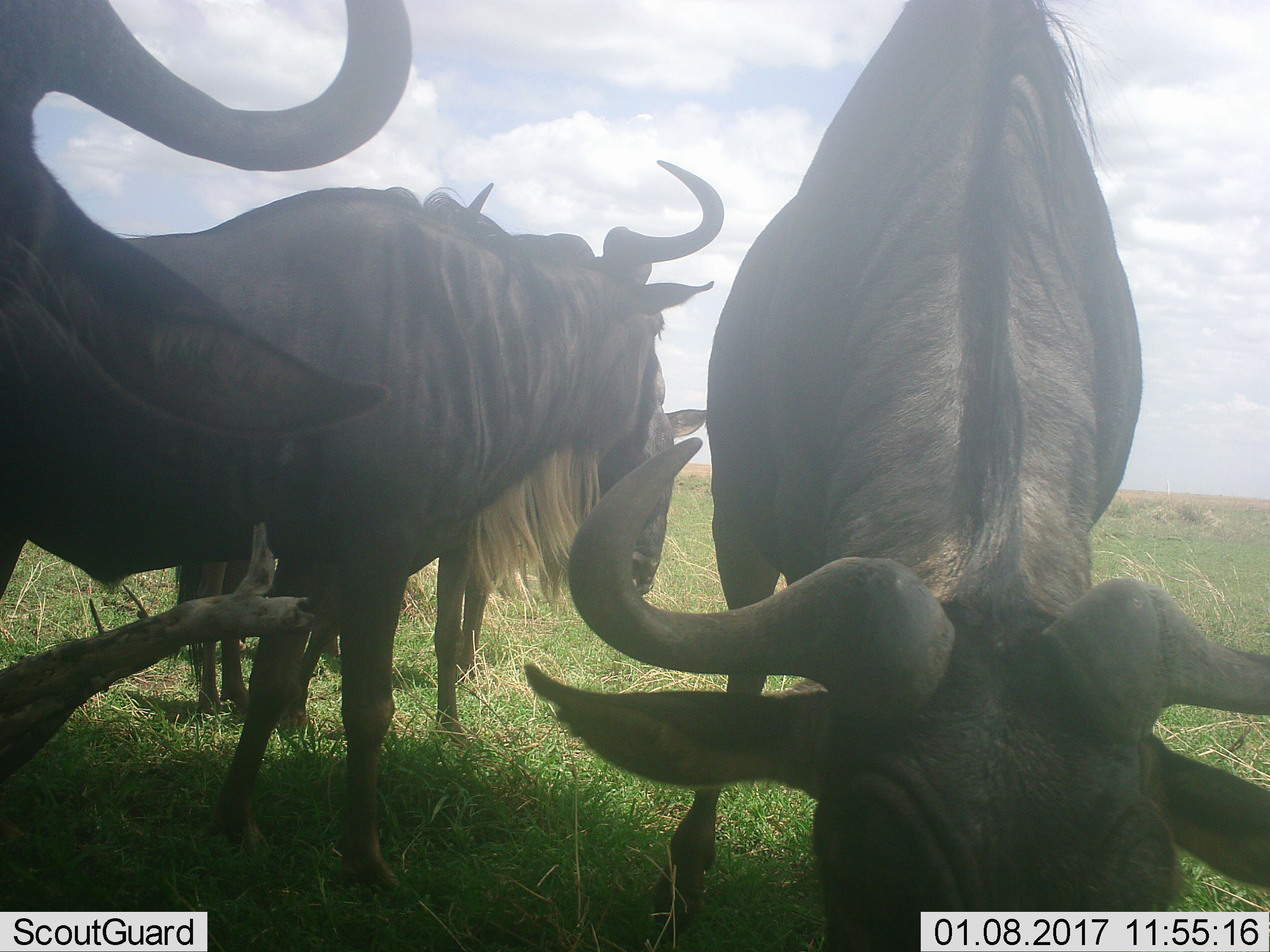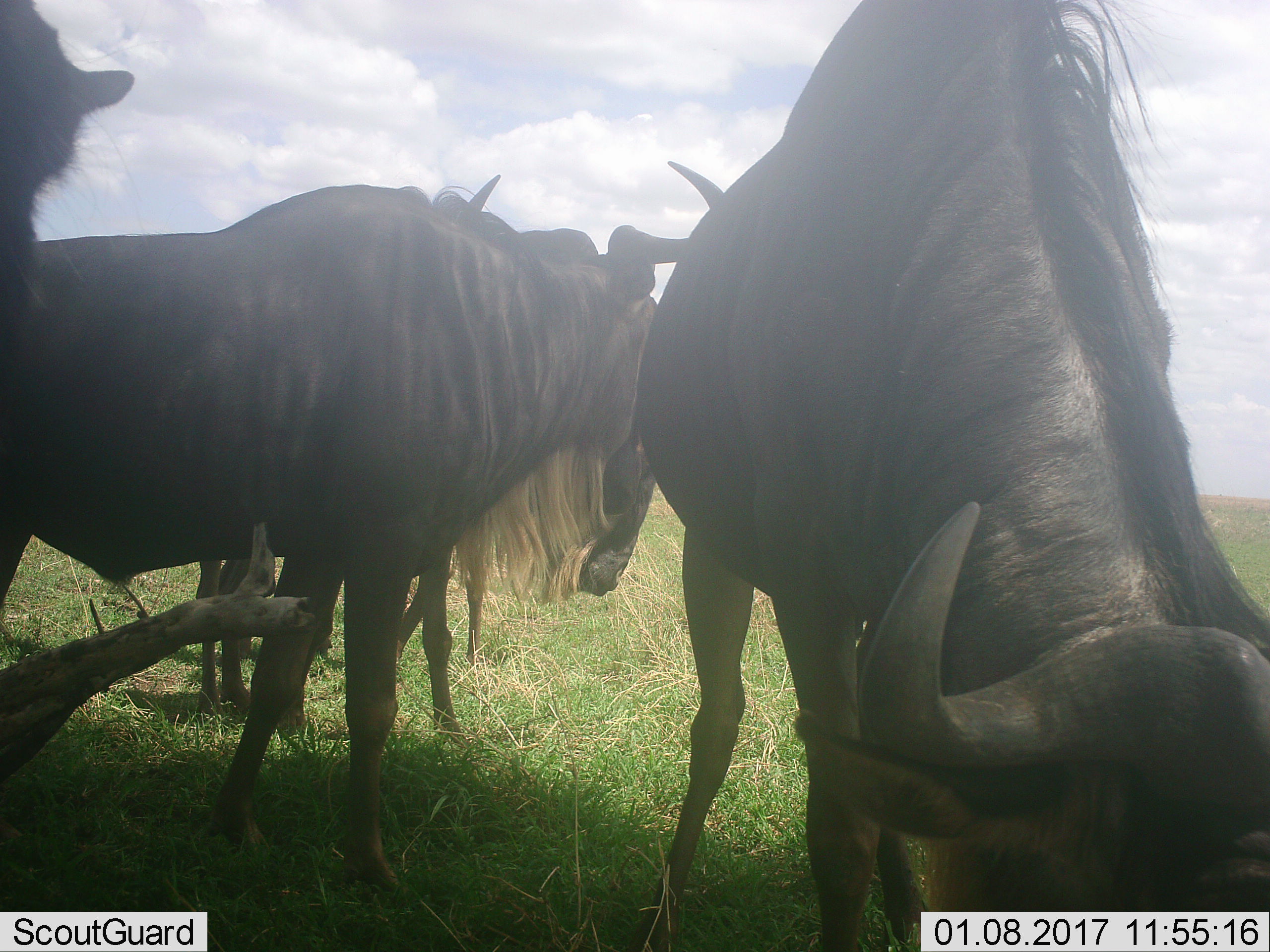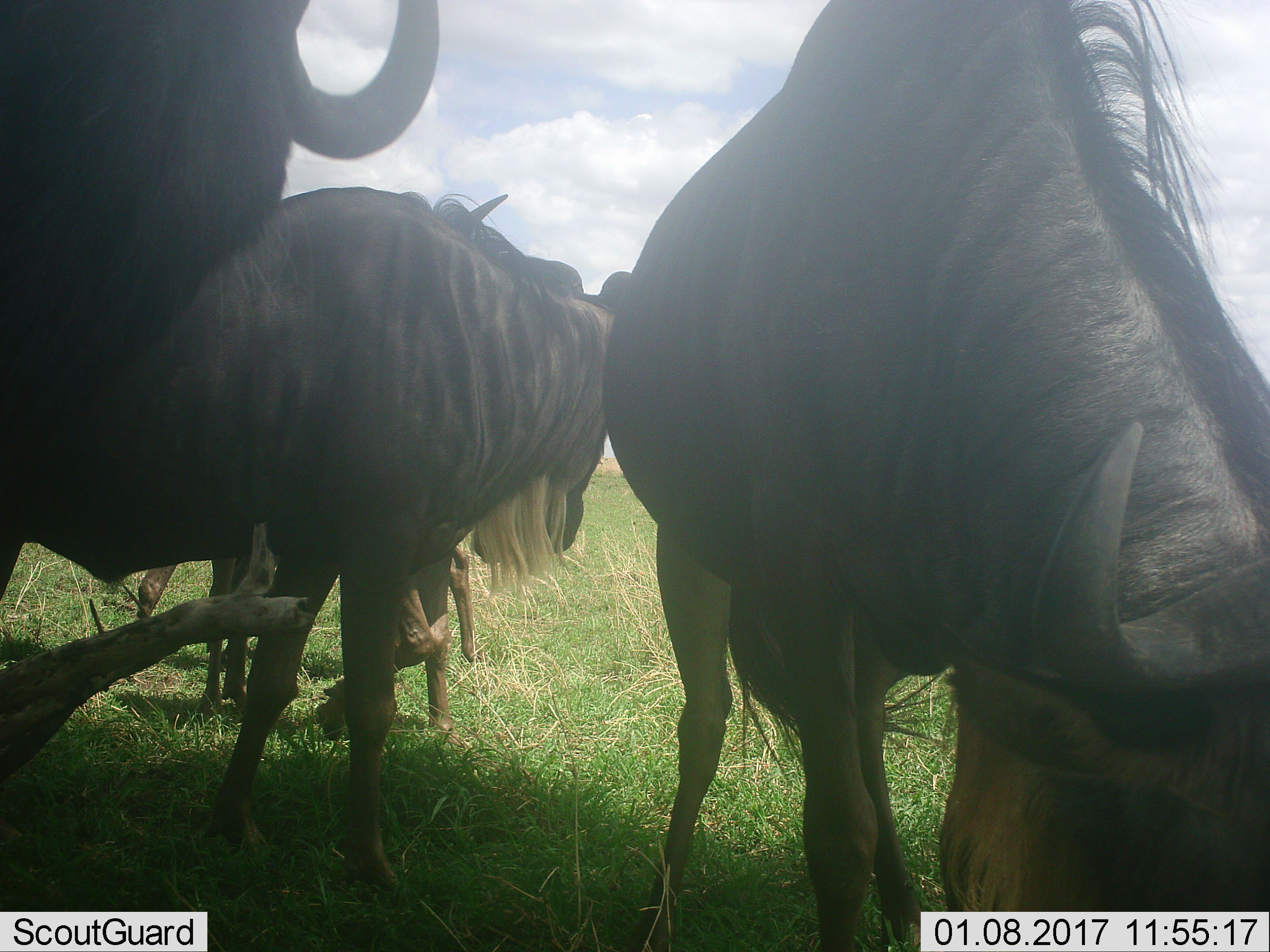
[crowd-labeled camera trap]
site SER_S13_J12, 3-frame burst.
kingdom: Animalia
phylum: Chordata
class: Mammalia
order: Artiodactyla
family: Bovidae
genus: Connochaetes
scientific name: Connochaetes taurinus taurinus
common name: blue wildebeest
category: wildebeestblue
Wildebeestblue (blue wildebeest) (Connochaetes taurinus taurinus), count 4. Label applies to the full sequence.